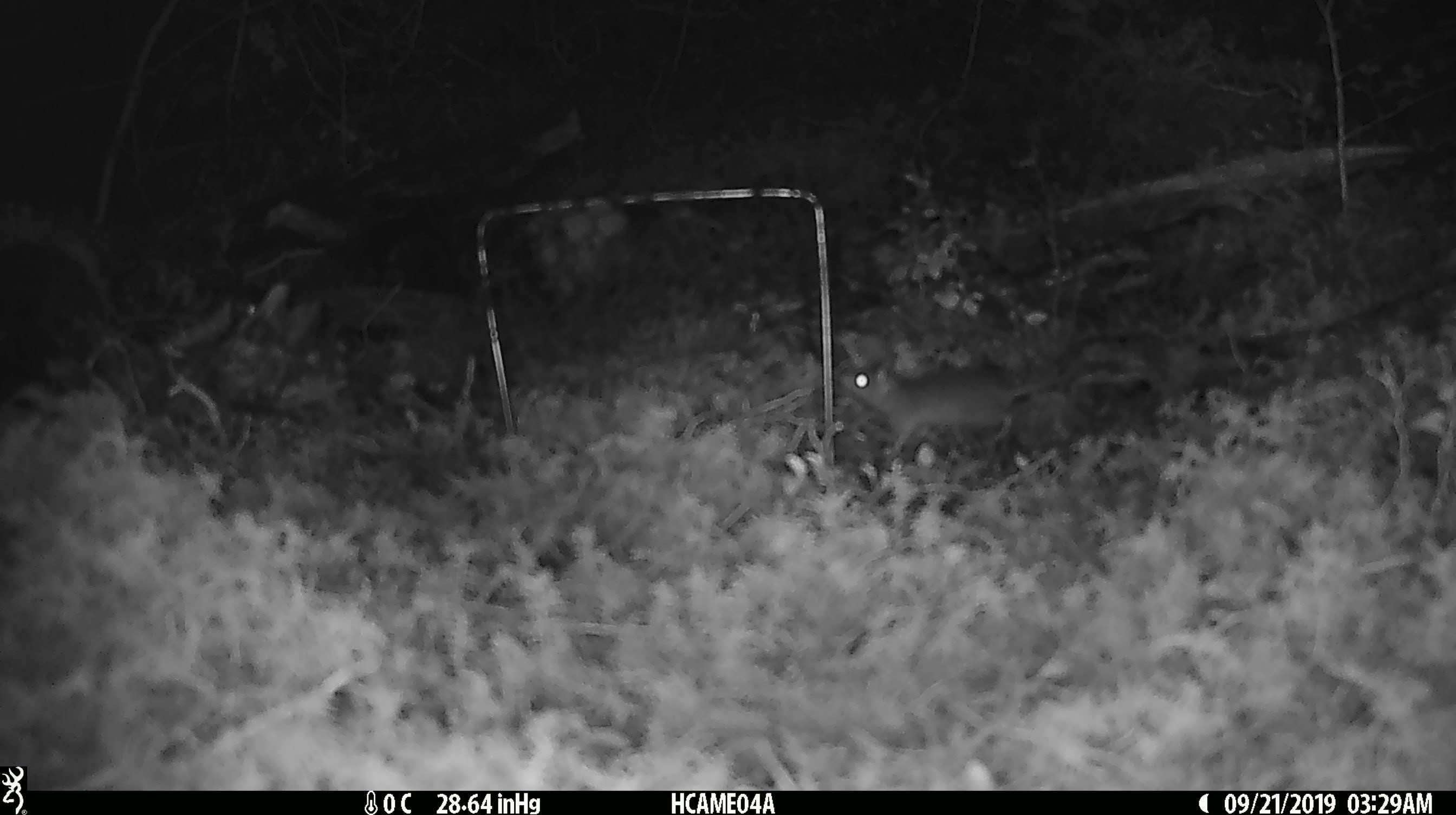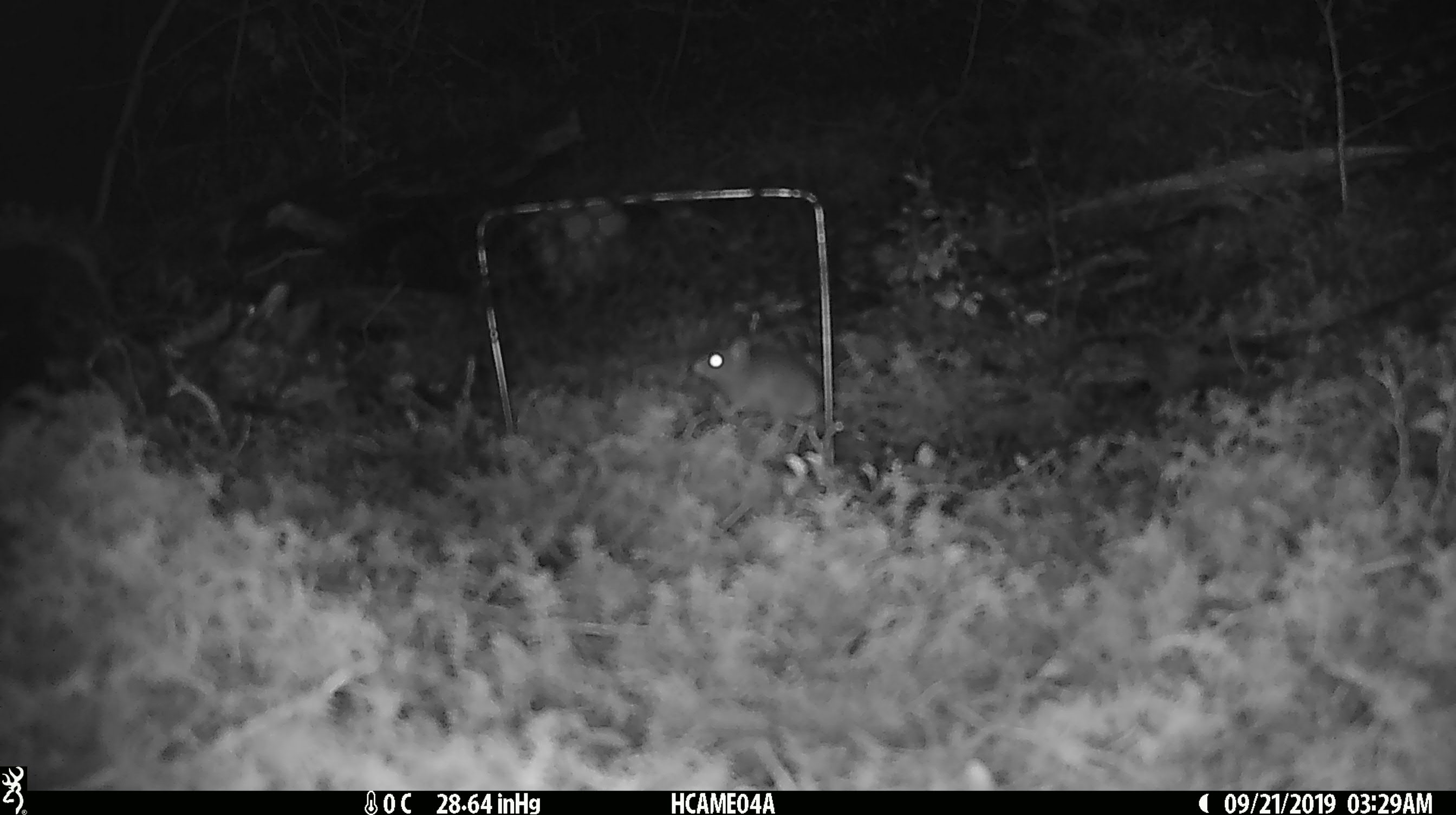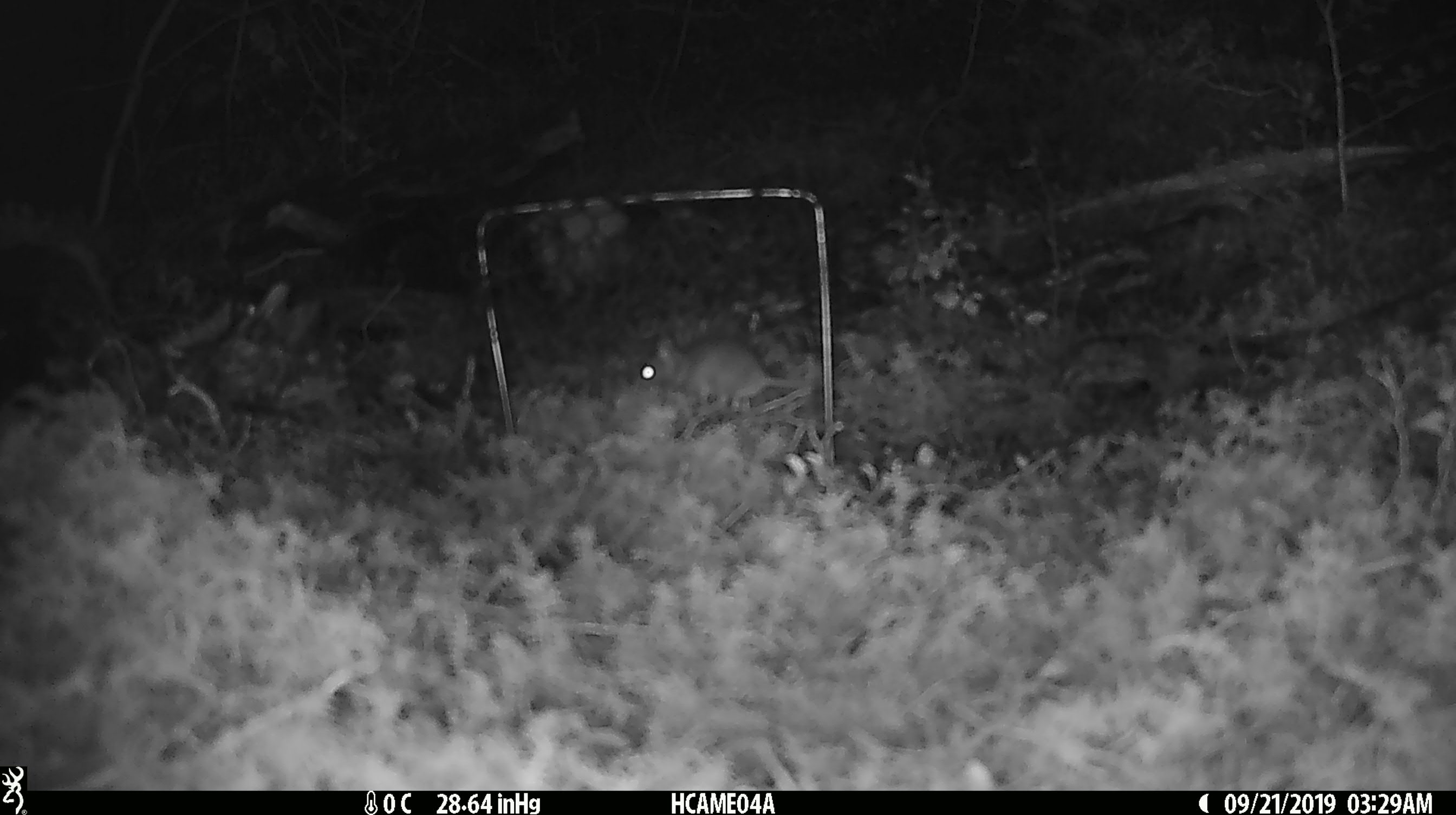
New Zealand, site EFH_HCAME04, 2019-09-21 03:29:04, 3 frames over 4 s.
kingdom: Animalia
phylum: Chordata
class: Mammalia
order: Rodentia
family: Muridae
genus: Mus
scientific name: Mus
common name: mouse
Mouse (Mus).